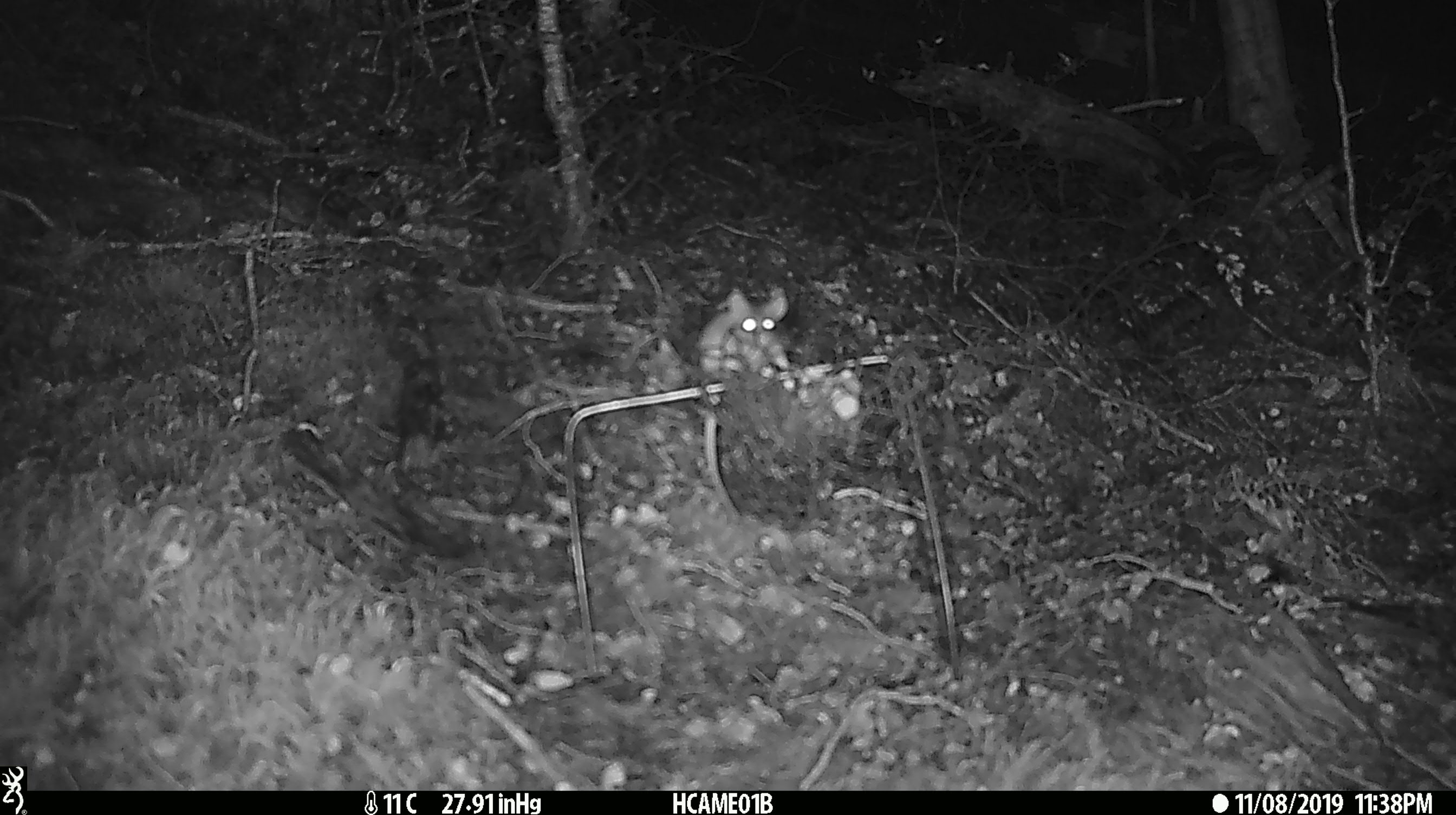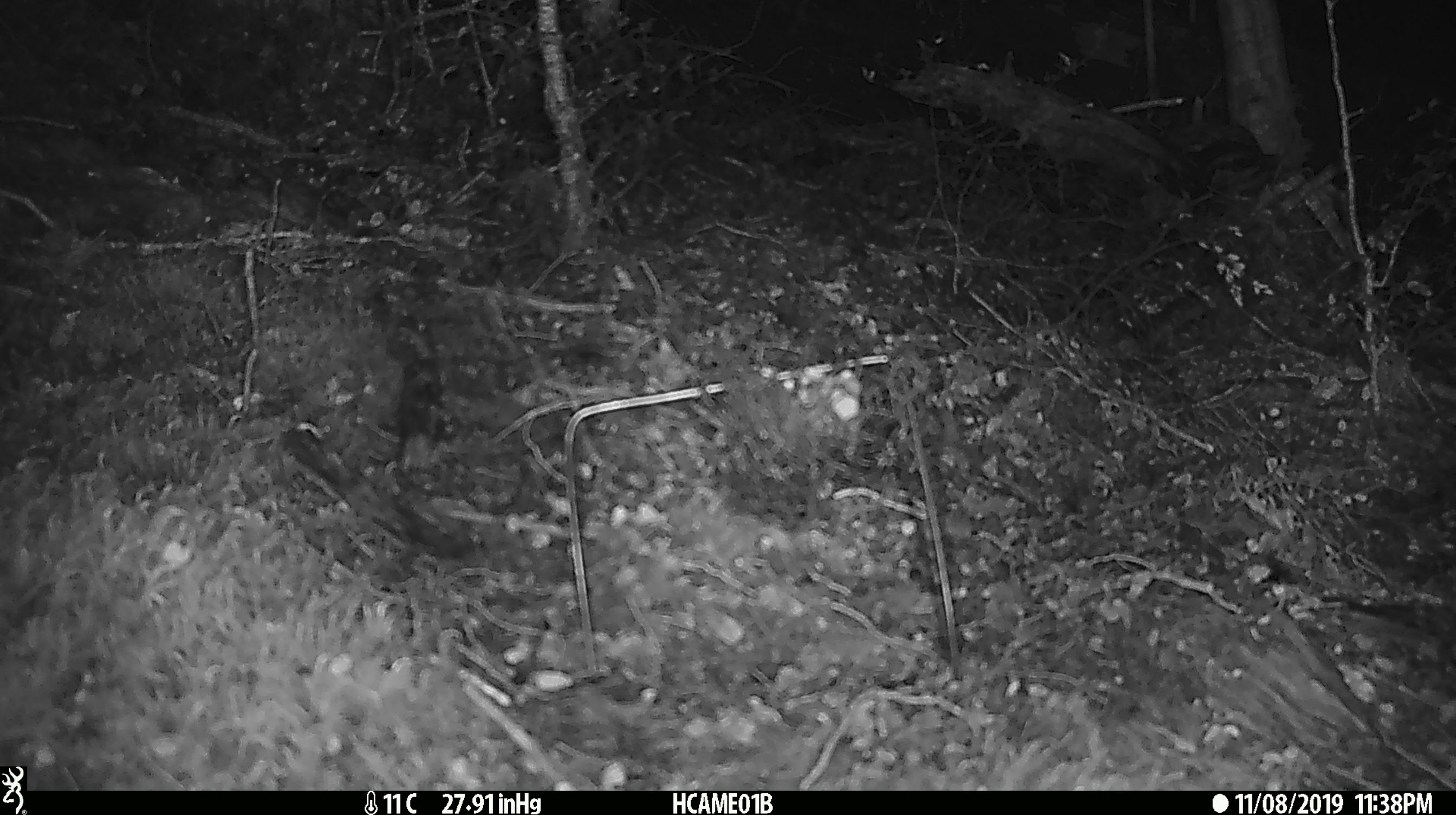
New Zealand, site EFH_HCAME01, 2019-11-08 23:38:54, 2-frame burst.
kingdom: Animalia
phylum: Chordata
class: Mammalia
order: Rodentia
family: Muridae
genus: Mus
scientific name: Mus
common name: mouse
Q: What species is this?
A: Mouse (Mus).